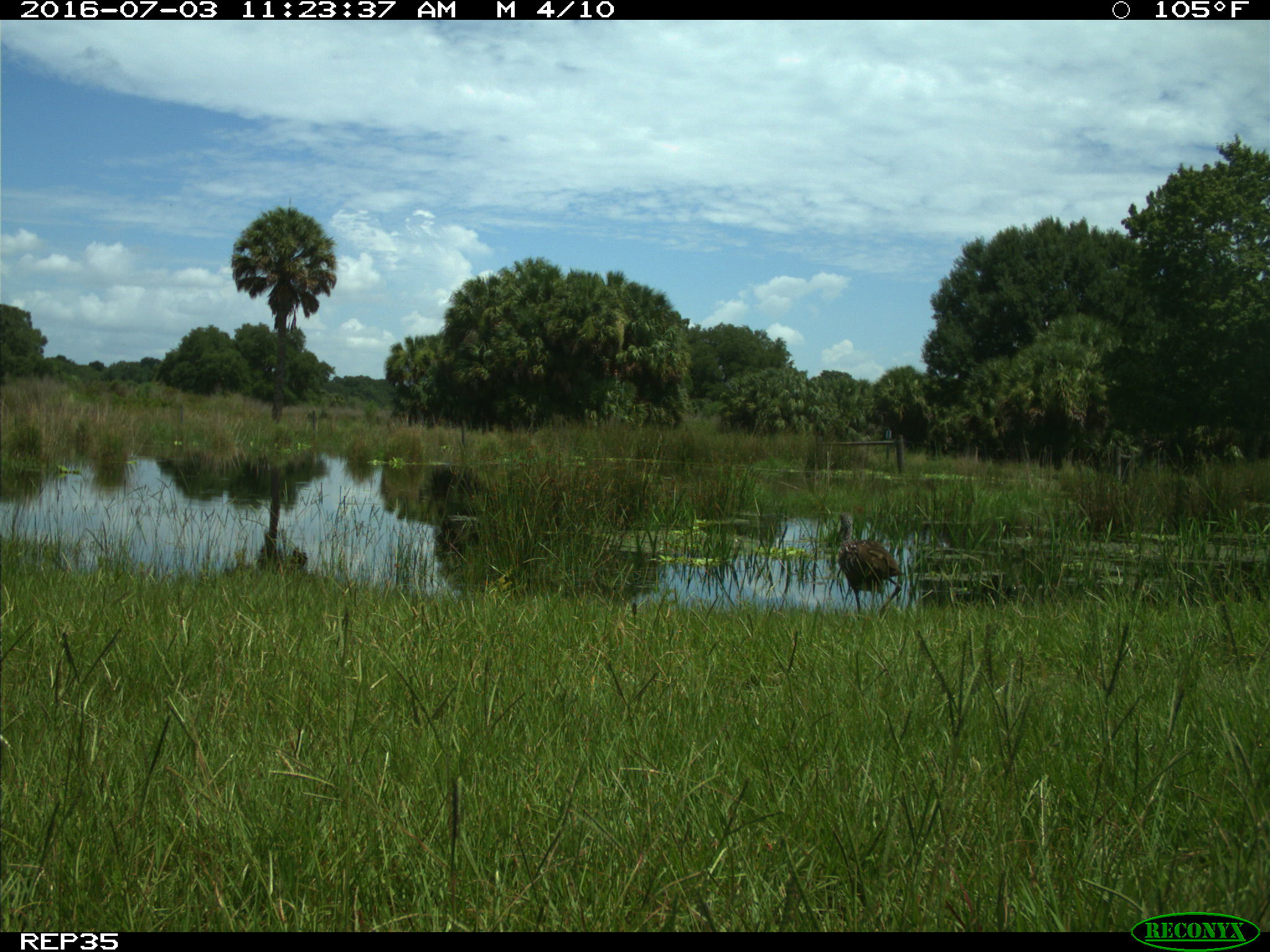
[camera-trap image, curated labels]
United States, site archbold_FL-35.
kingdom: Animalia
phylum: Chordata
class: Aves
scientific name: Aves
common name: birds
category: unidentified bird